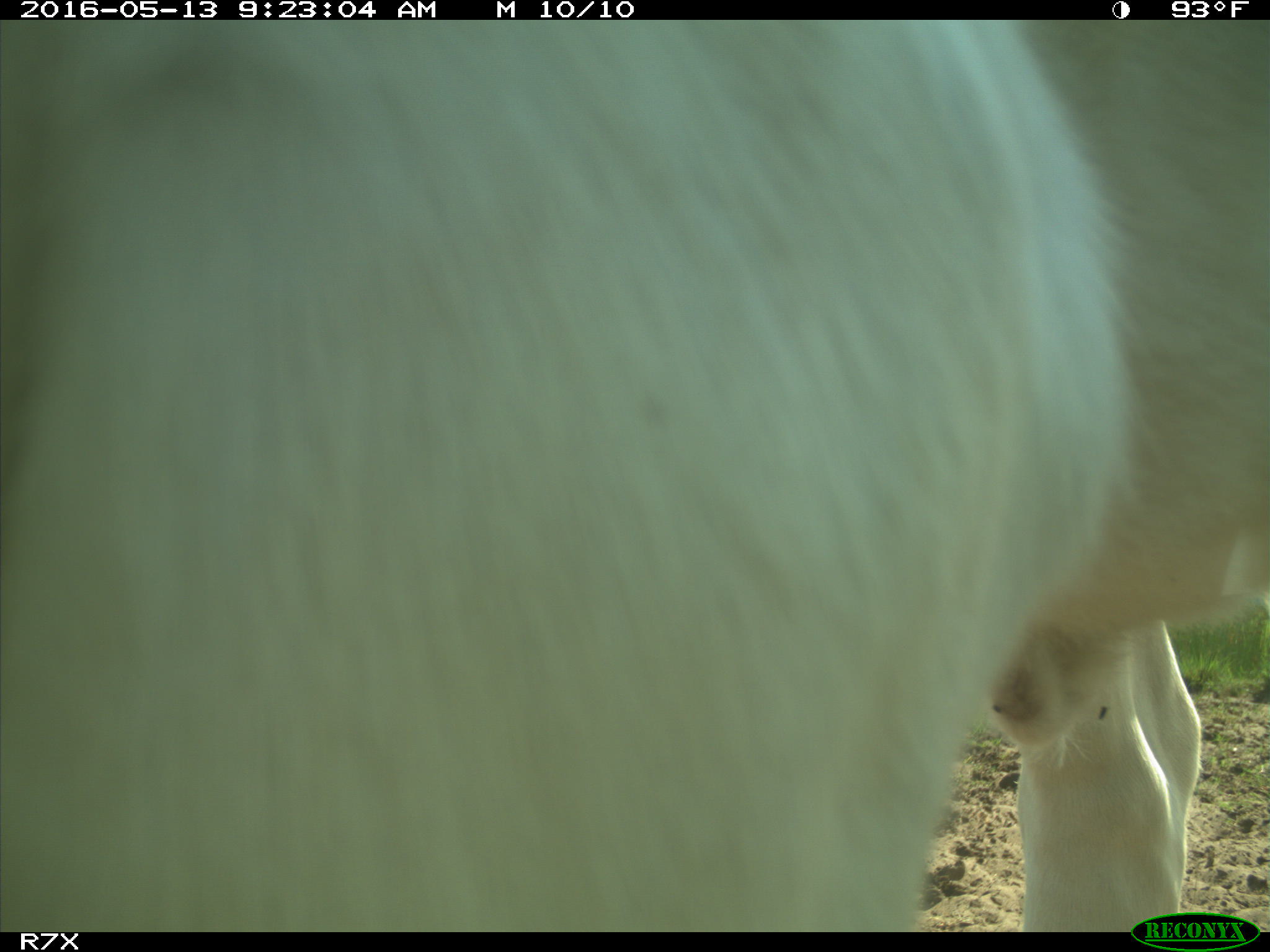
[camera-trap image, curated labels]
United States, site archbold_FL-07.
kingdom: Animalia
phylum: Chordata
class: Mammalia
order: Artiodactyla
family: Bovidae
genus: Bos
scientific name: Bos taurus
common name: domestic cow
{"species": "Bos taurus (domestic cow)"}